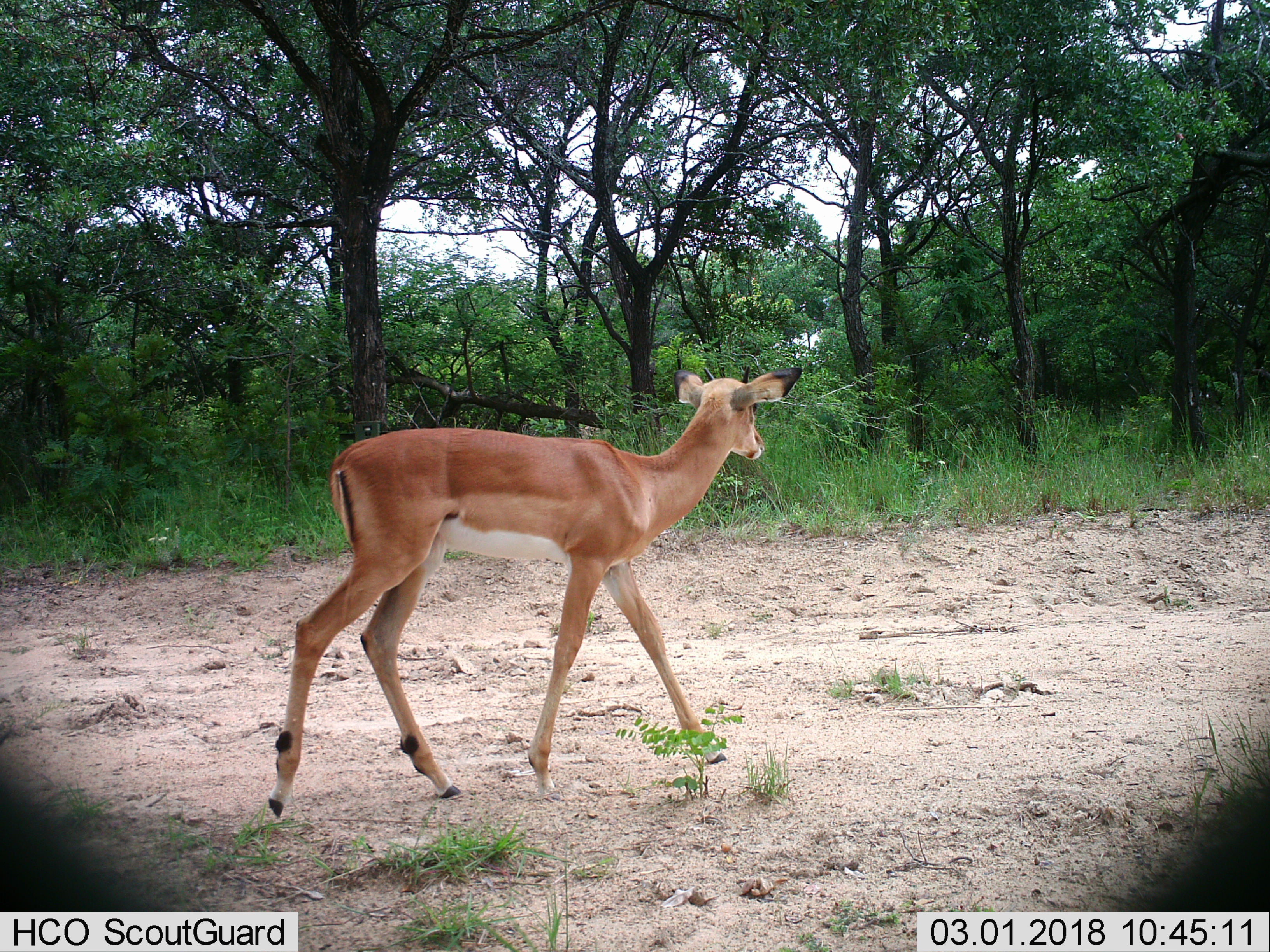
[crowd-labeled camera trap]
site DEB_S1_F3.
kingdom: Animalia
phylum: Chordata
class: Mammalia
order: Artiodactyla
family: Bovidae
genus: Aepyceros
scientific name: Aepyceros melampus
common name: impala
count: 1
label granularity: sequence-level